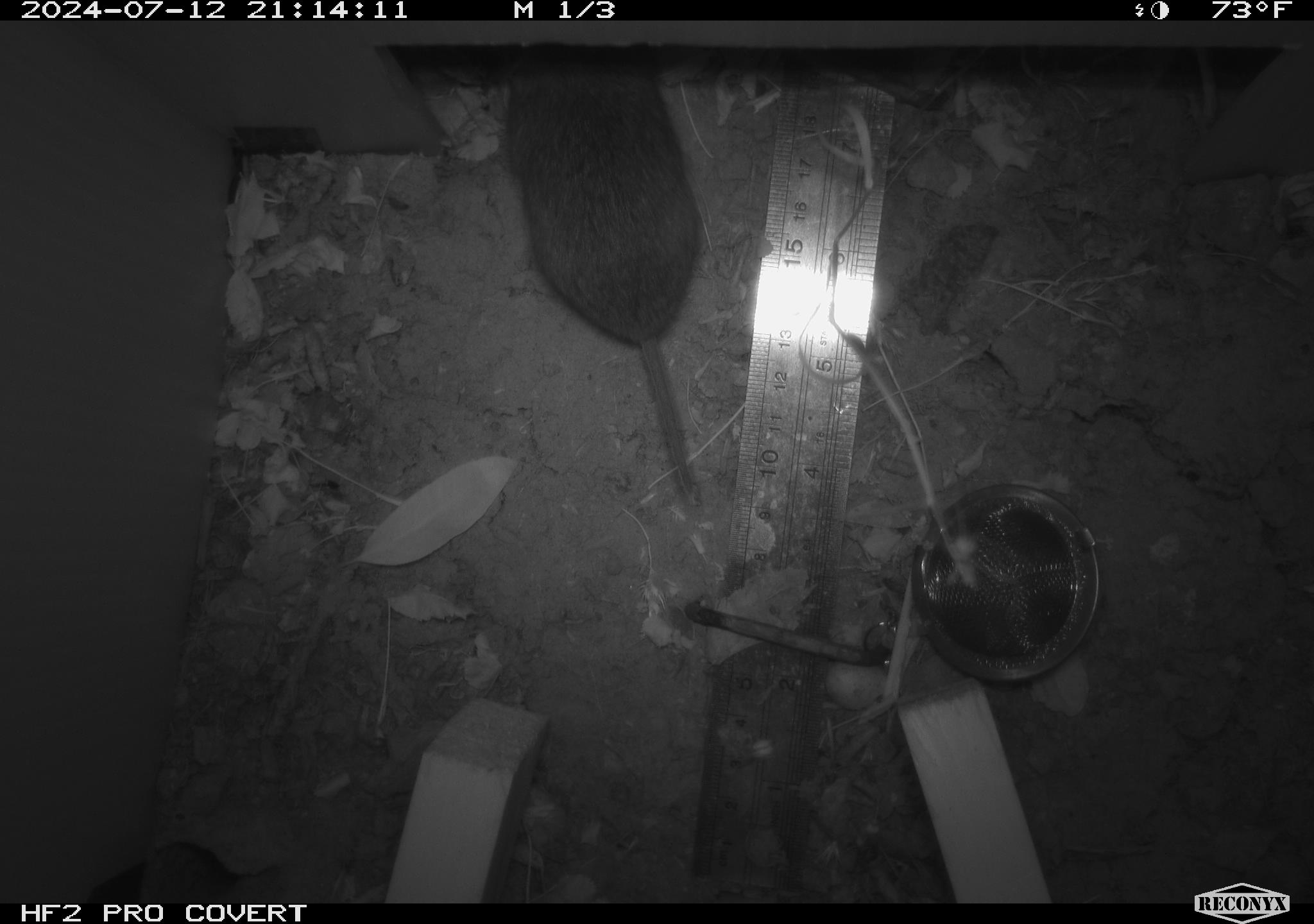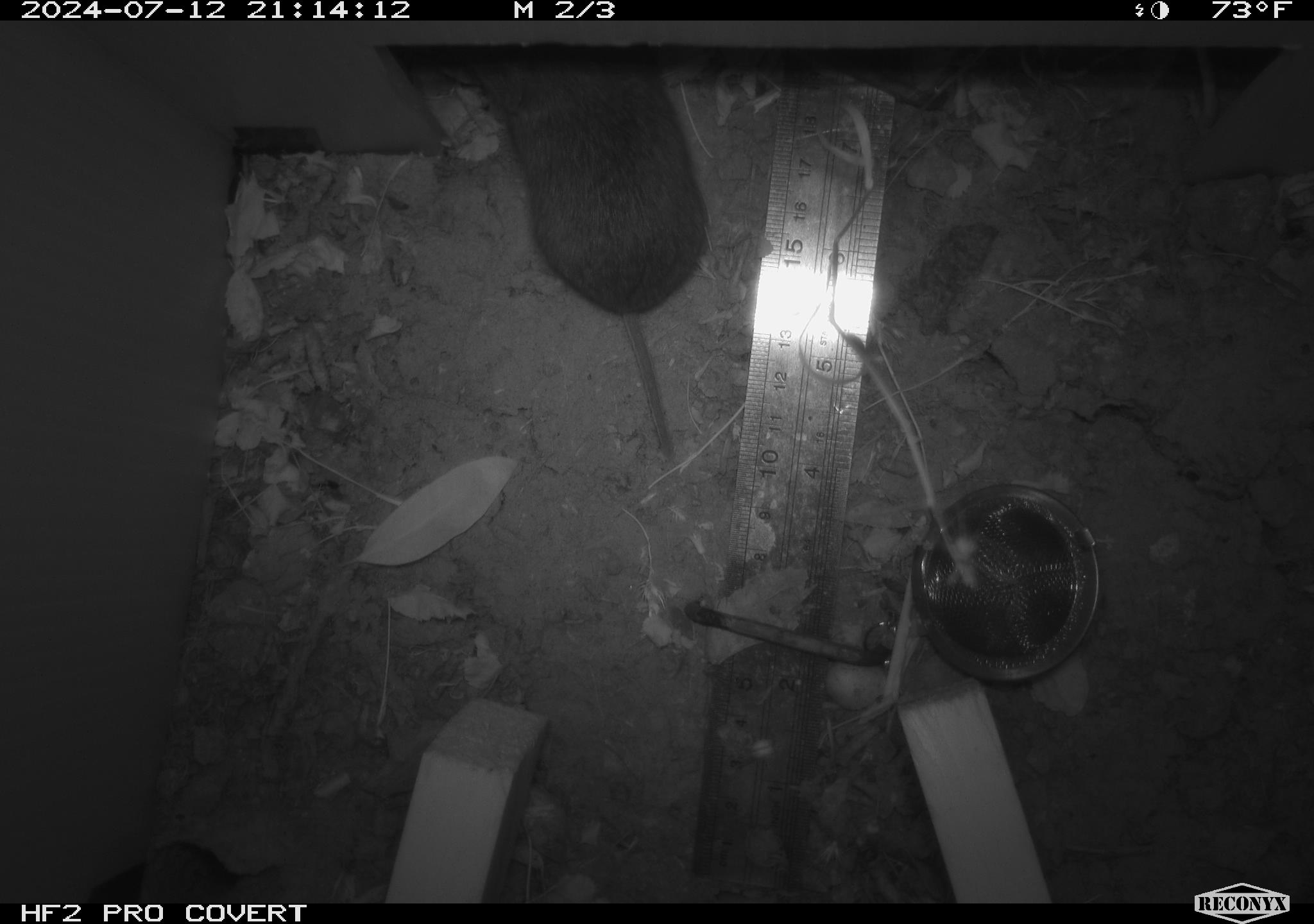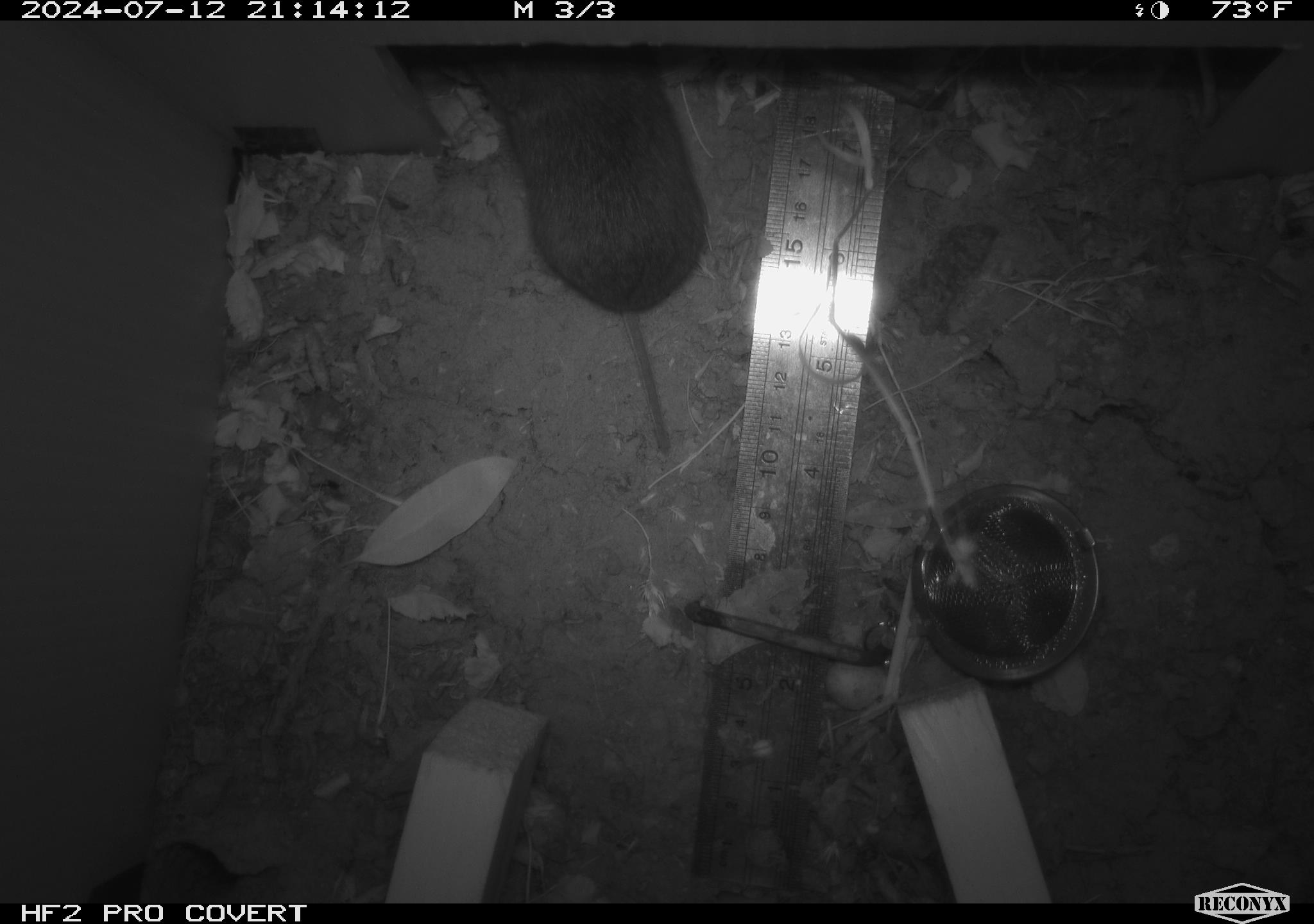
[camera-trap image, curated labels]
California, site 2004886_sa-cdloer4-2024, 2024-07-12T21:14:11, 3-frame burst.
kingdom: Animalia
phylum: Chordata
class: Mammalia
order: Rodentia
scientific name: Rodentia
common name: rodent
Rodent (Rodentia).